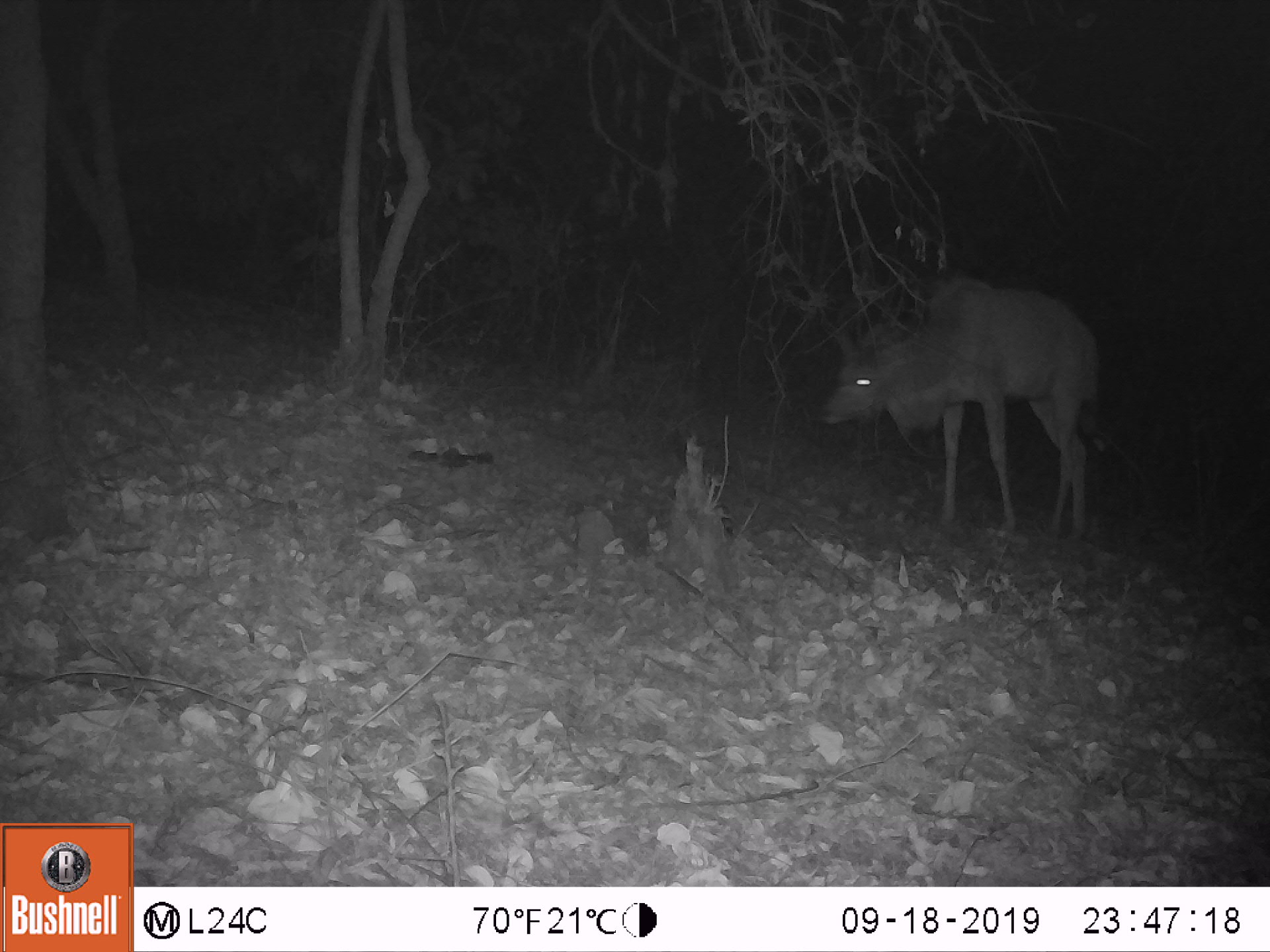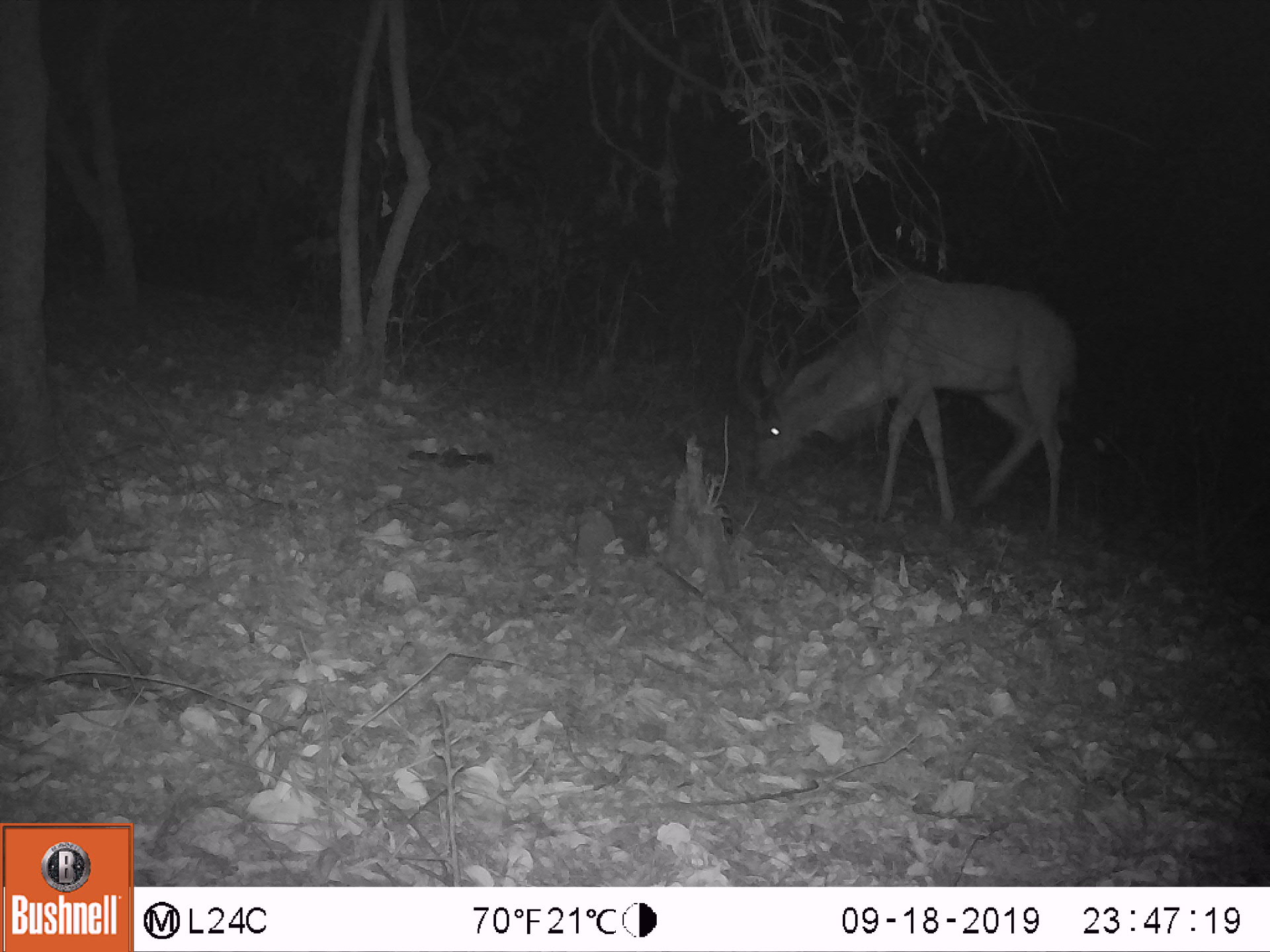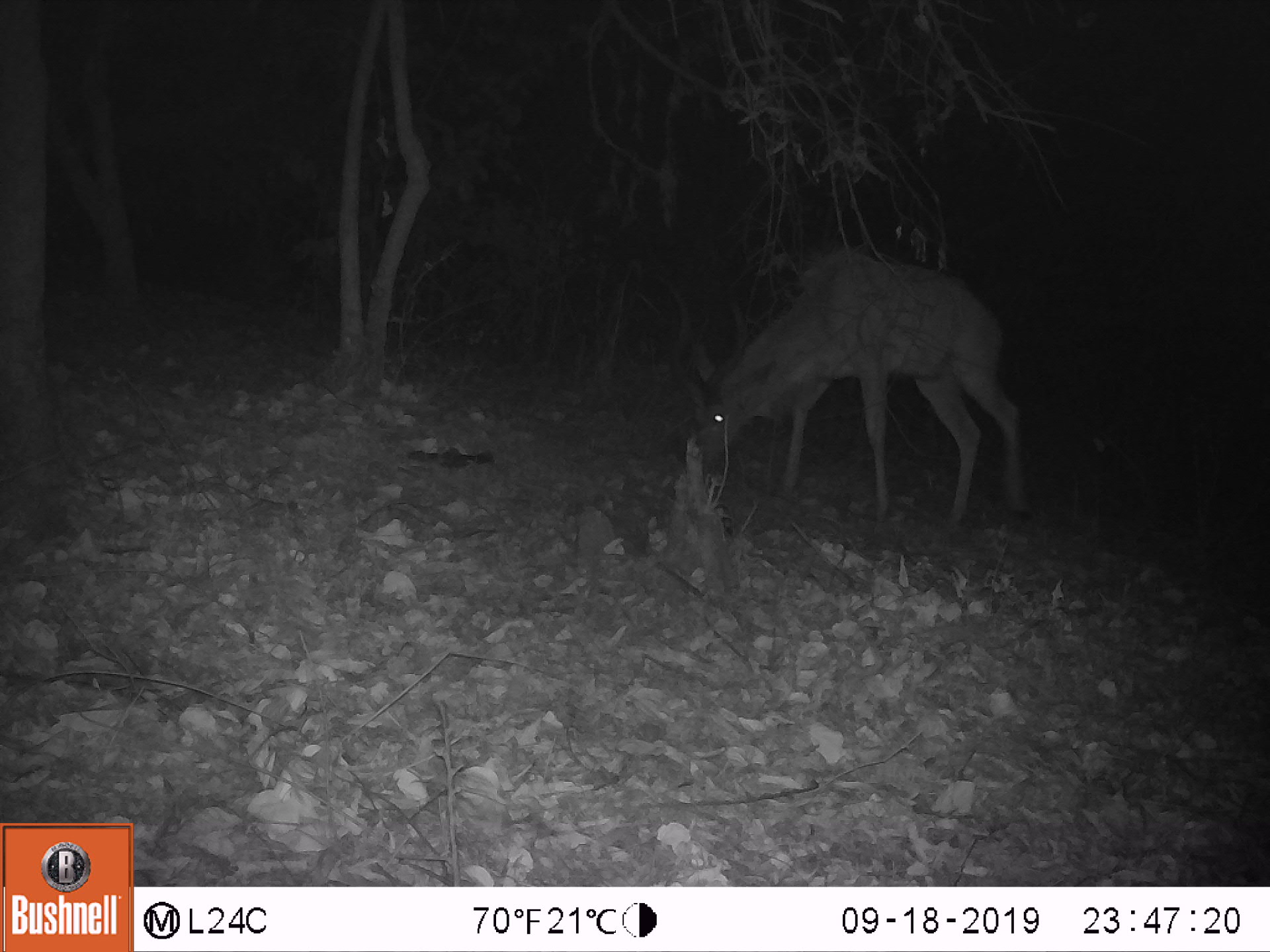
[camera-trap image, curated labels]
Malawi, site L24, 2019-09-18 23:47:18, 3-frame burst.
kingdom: Animalia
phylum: Chordata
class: Mammalia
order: Artiodactyla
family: Bovidae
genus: Tragelaphus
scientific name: Tragelaphus strepsiceros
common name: greater kudu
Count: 1.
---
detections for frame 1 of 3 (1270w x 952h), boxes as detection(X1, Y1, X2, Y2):
greater kudu: detection(804, 232, 1109, 547)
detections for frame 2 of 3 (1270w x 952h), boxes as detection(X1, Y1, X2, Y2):
greater kudu: detection(712, 246, 1088, 540)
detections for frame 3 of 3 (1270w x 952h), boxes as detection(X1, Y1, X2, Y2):
greater kudu: detection(646, 236, 1039, 544)